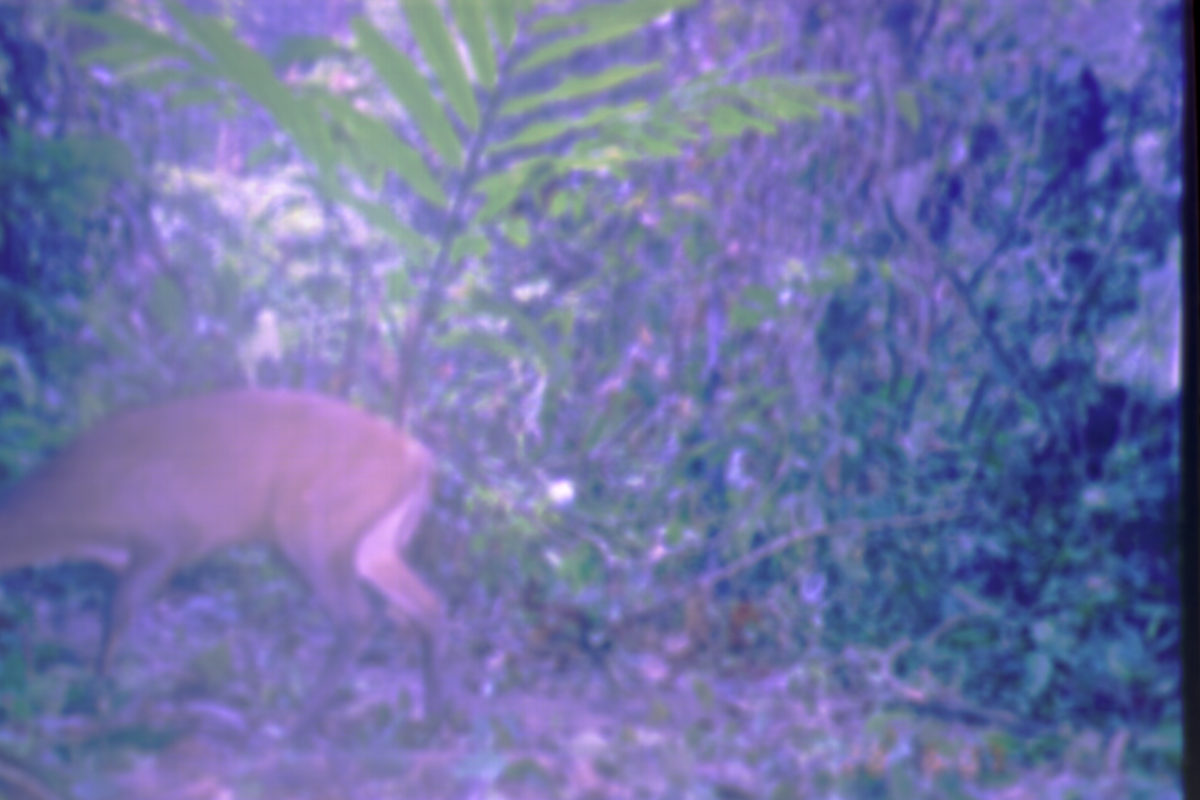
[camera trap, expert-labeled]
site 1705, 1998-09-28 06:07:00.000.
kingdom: Animalia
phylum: Chordata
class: Mammalia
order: Artiodactyla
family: Cervidae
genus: Muntiacus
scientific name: Muntiacus muntjak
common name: southern red muntjac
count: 1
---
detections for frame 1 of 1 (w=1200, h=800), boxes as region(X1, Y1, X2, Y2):
muntiacus muntjak: region(0, 390, 453, 729)